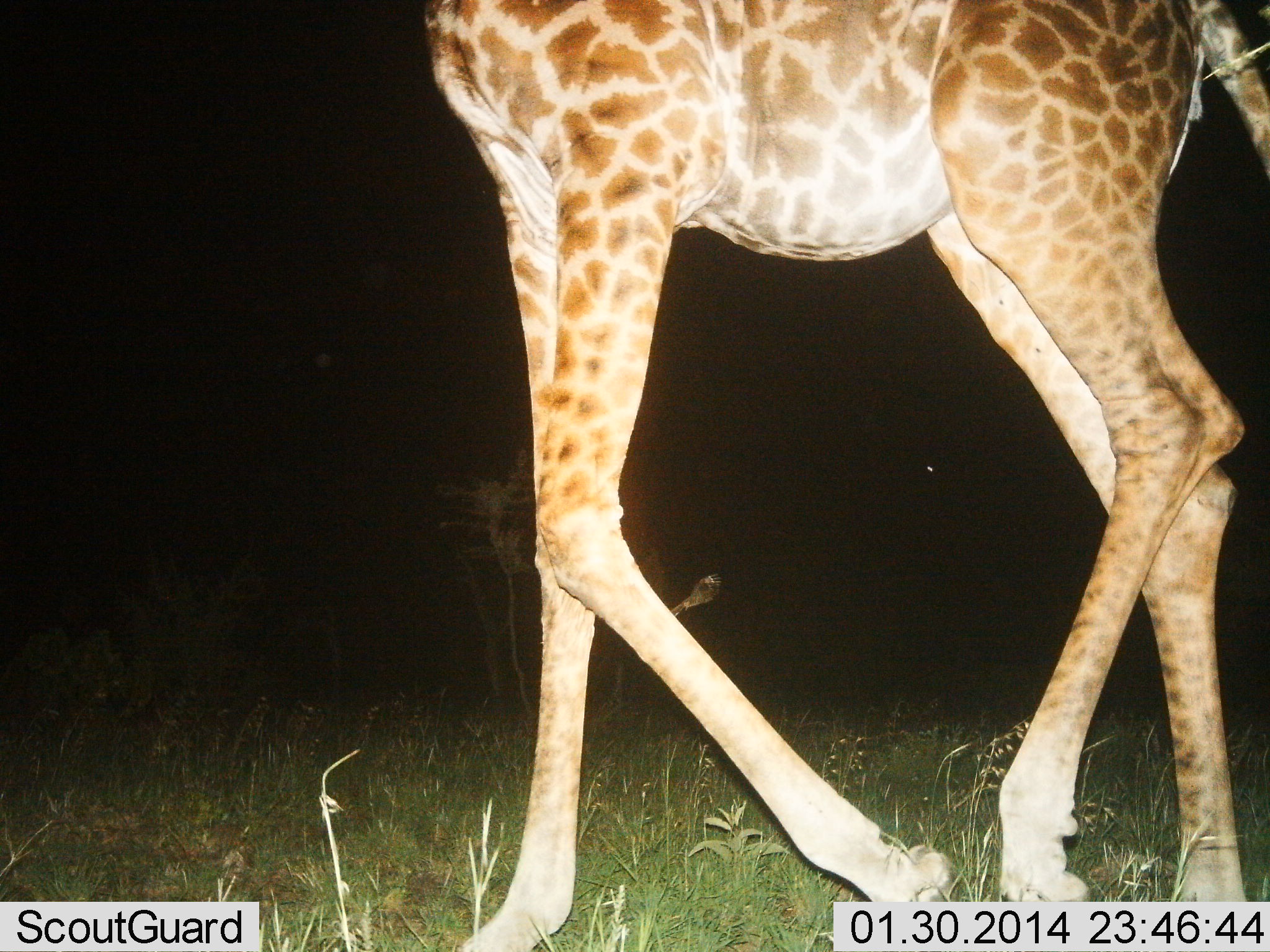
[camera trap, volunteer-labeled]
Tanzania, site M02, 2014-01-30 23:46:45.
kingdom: Animalia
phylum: Chordata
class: Mammalia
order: Artiodactyla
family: Giraffidae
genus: Giraffa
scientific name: Giraffa camelopardalis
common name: giraffe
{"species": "giraffe (Giraffa camelopardalis)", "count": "1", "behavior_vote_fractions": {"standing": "14%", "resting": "1%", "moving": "86%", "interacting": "0%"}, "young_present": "0%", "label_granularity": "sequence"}